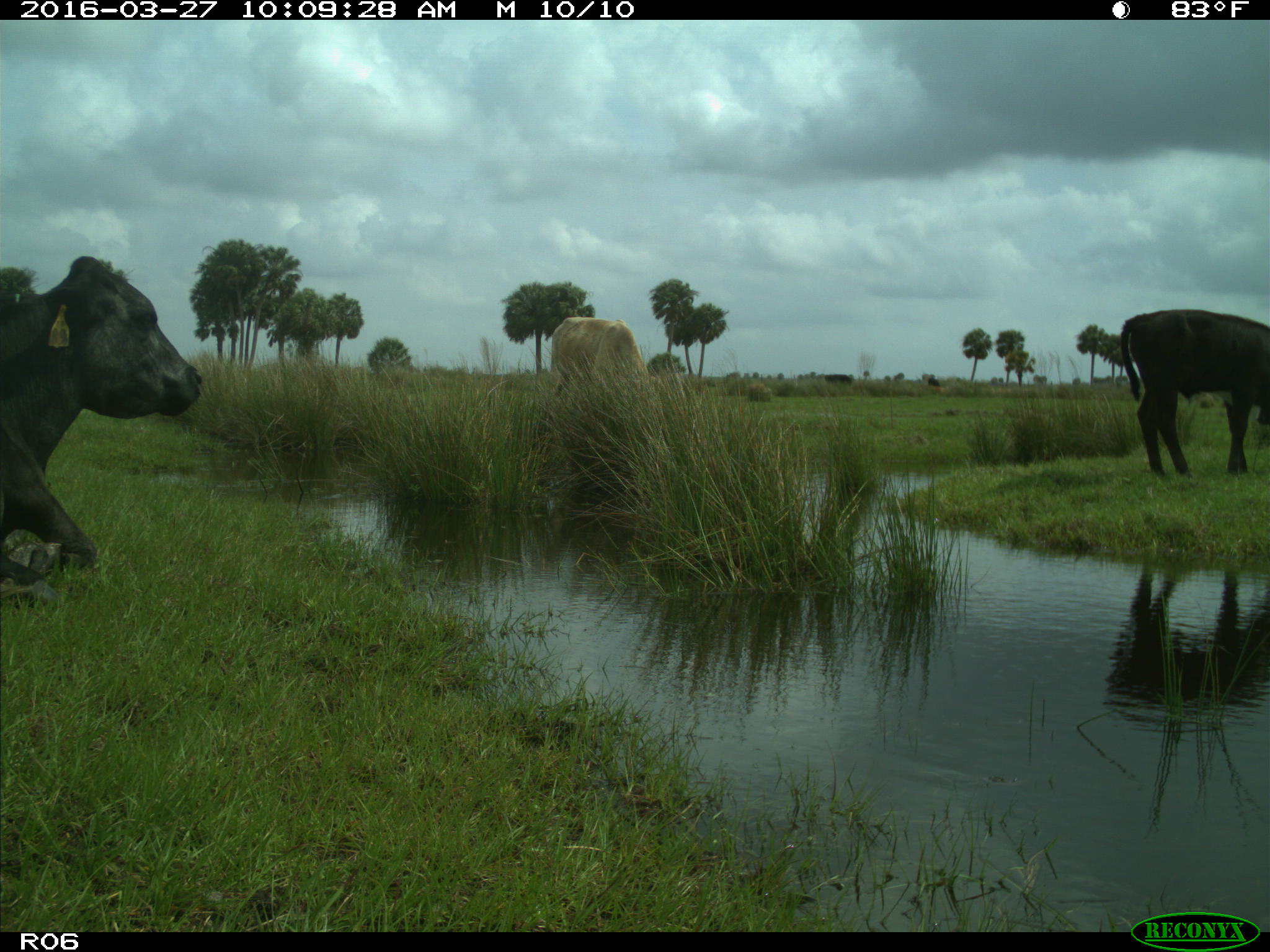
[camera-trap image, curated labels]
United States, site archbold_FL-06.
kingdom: Animalia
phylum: Chordata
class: Mammalia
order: Artiodactyla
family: Bovidae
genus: Bos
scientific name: Bos taurus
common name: domestic cow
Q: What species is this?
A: Bos taurus (domestic cow).